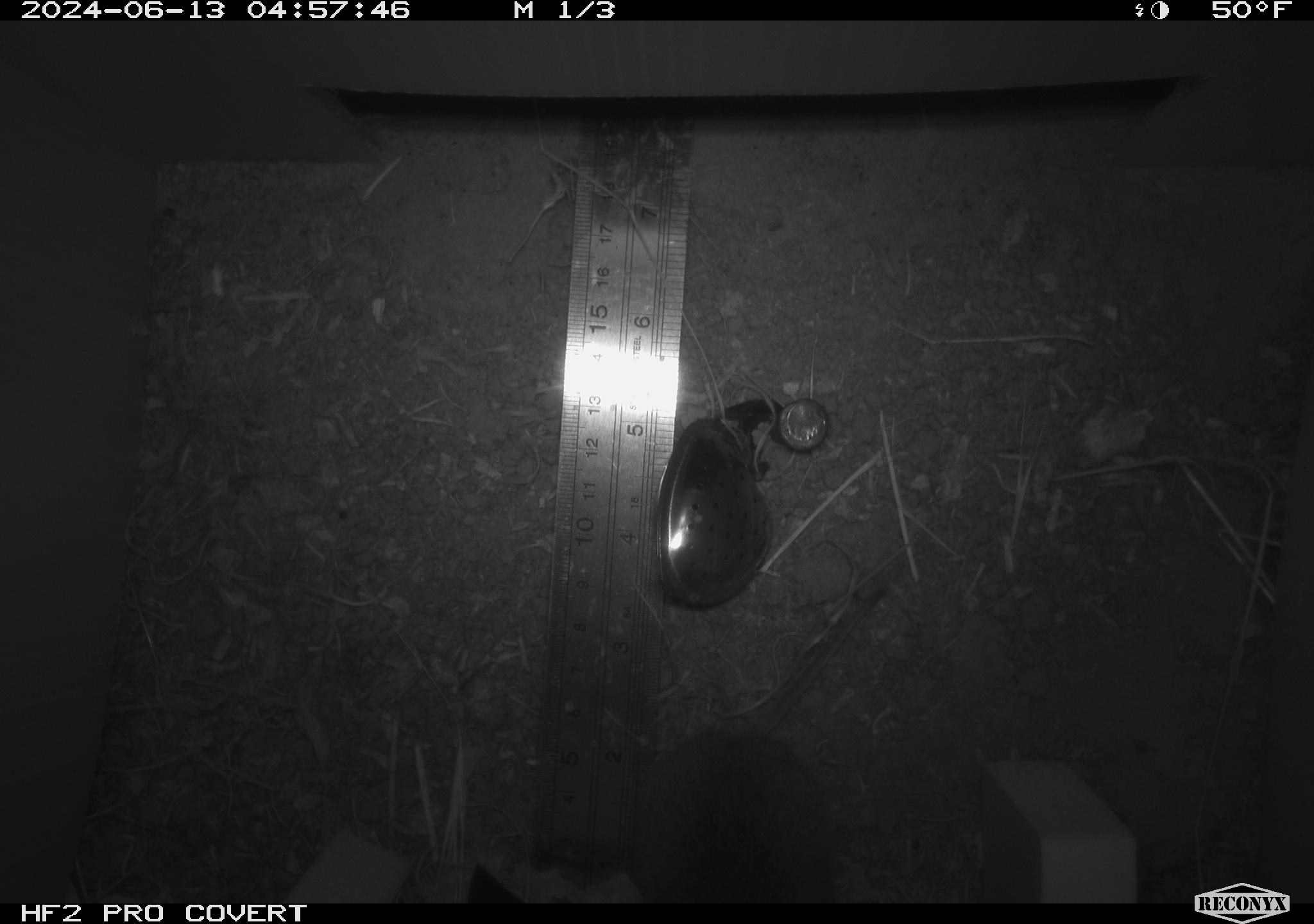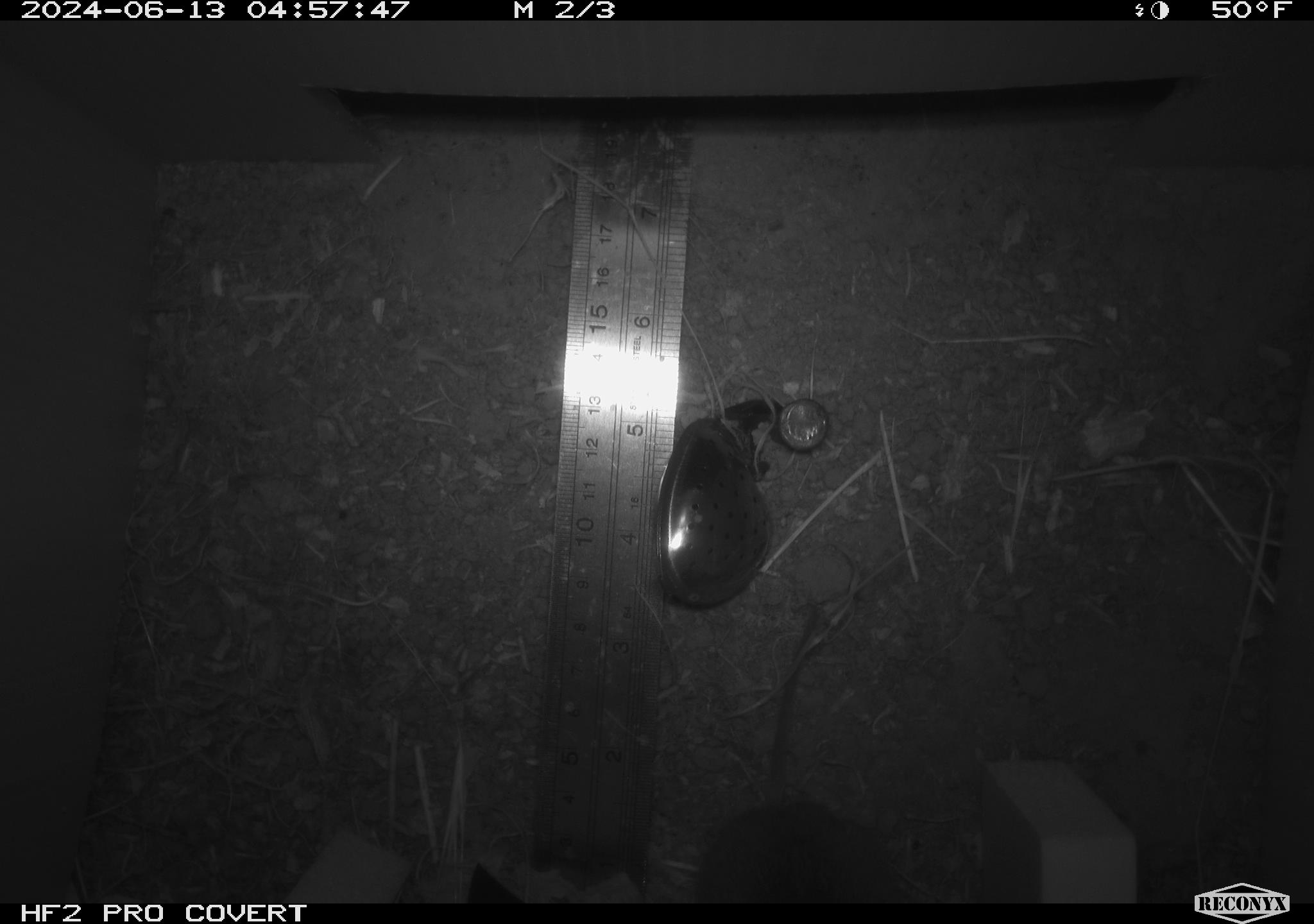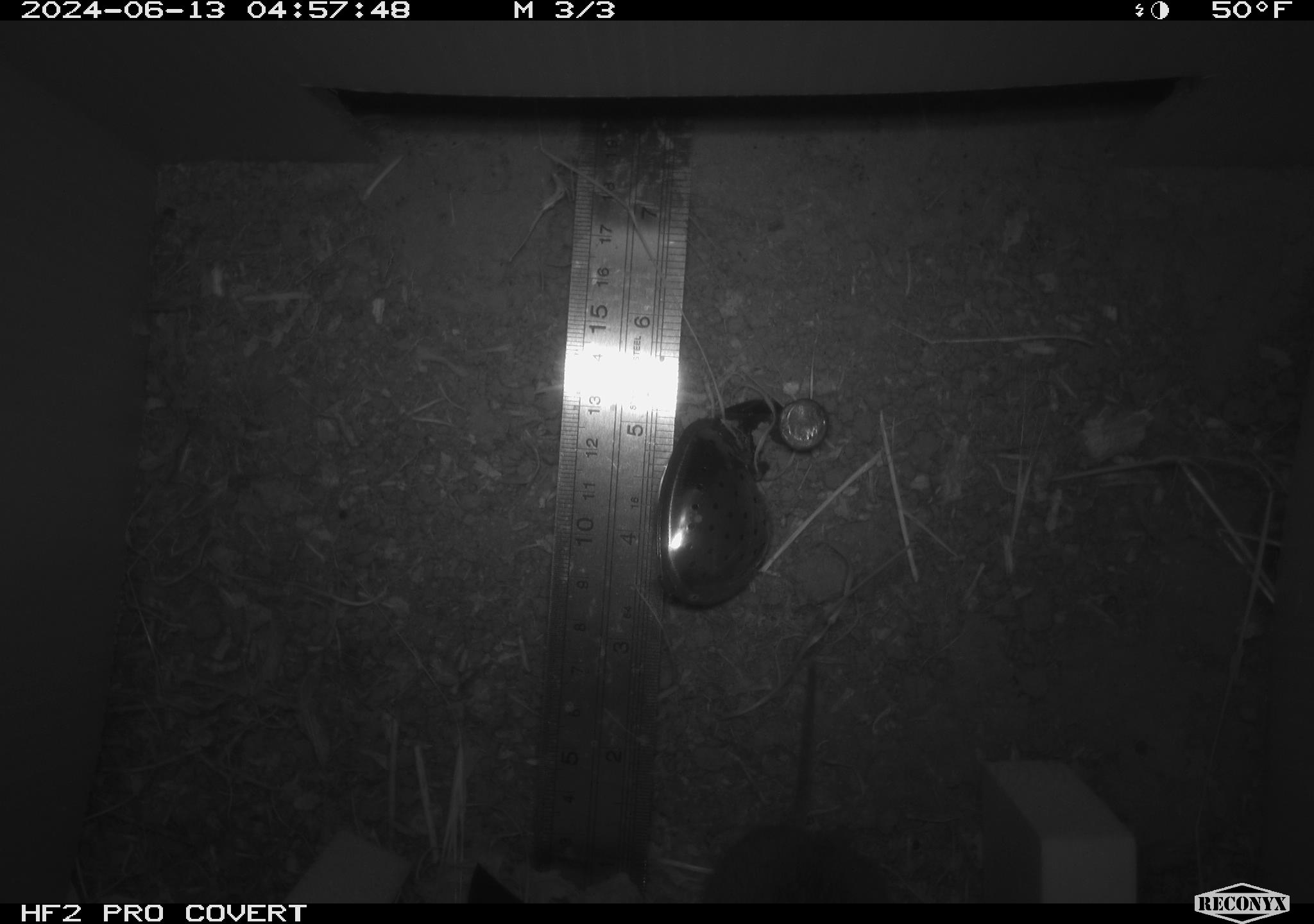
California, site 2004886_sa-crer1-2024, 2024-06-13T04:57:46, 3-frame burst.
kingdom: Animalia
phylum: Chordata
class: Mammalia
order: Rodentia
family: Cricetidae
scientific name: Arvicolinae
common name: voles, lemmings, and muskrats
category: arvicolinae subfamily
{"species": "arvicolinae subfamily (voles, lemmings, and muskrats) (Arvicolinae)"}